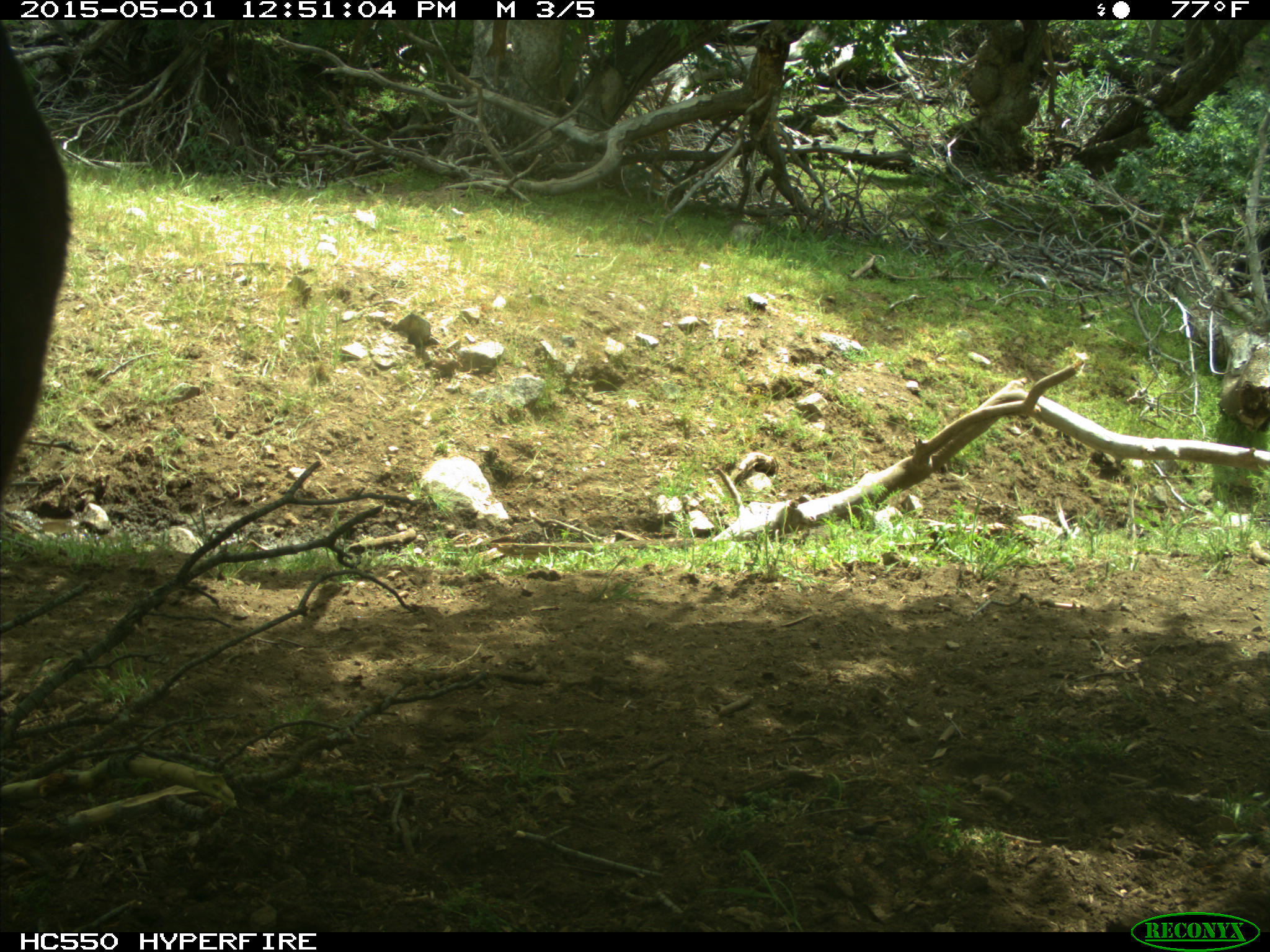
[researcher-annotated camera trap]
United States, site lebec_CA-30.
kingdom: Animalia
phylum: Chordata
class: Mammalia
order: Artiodactyla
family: Bovidae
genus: Bos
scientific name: Bos taurus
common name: domestic cow